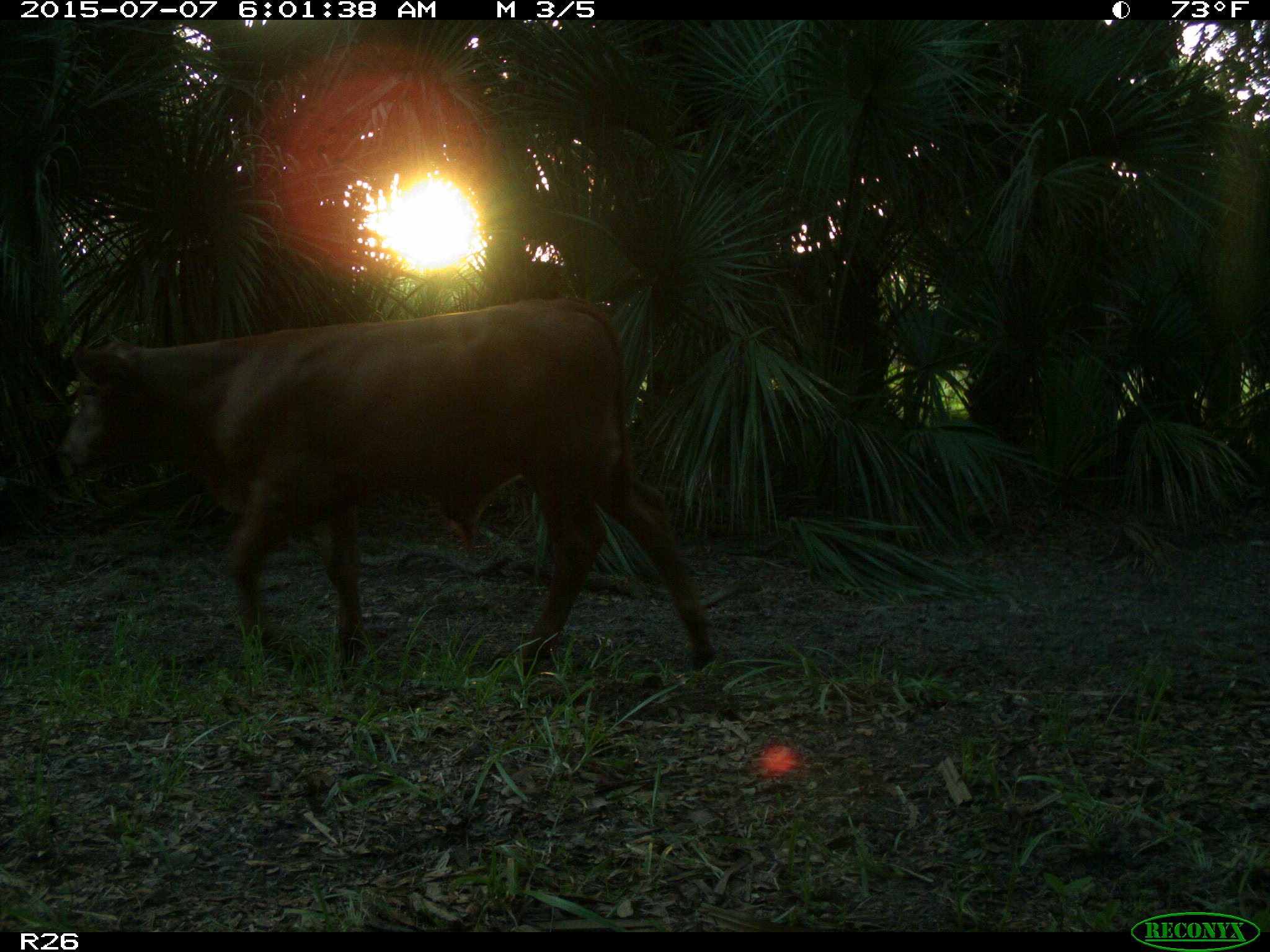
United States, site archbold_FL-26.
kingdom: Animalia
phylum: Chordata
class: Mammalia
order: Artiodactyla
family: Bovidae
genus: Bos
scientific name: Bos taurus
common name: domestic cow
Bos taurus (domestic cow).